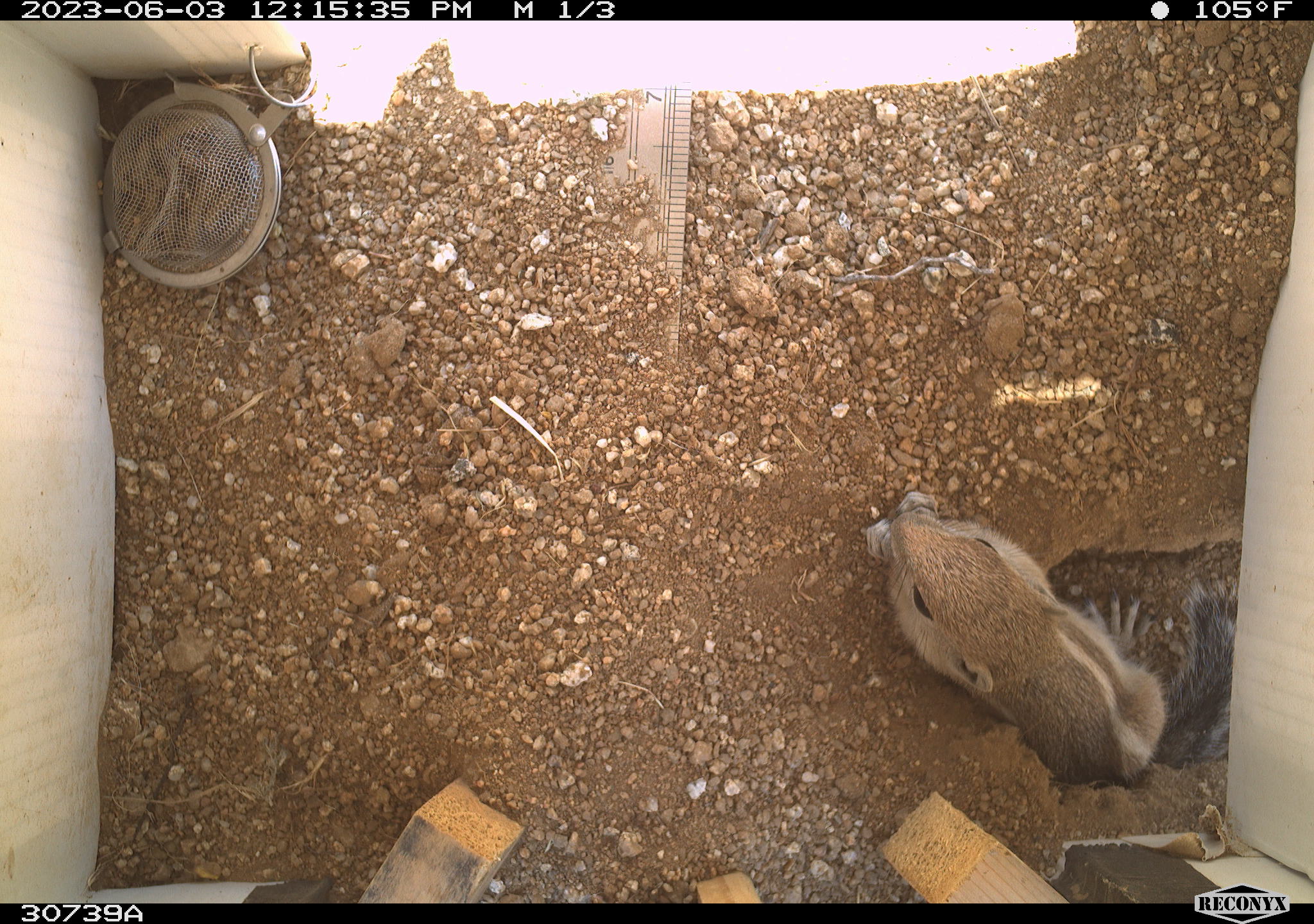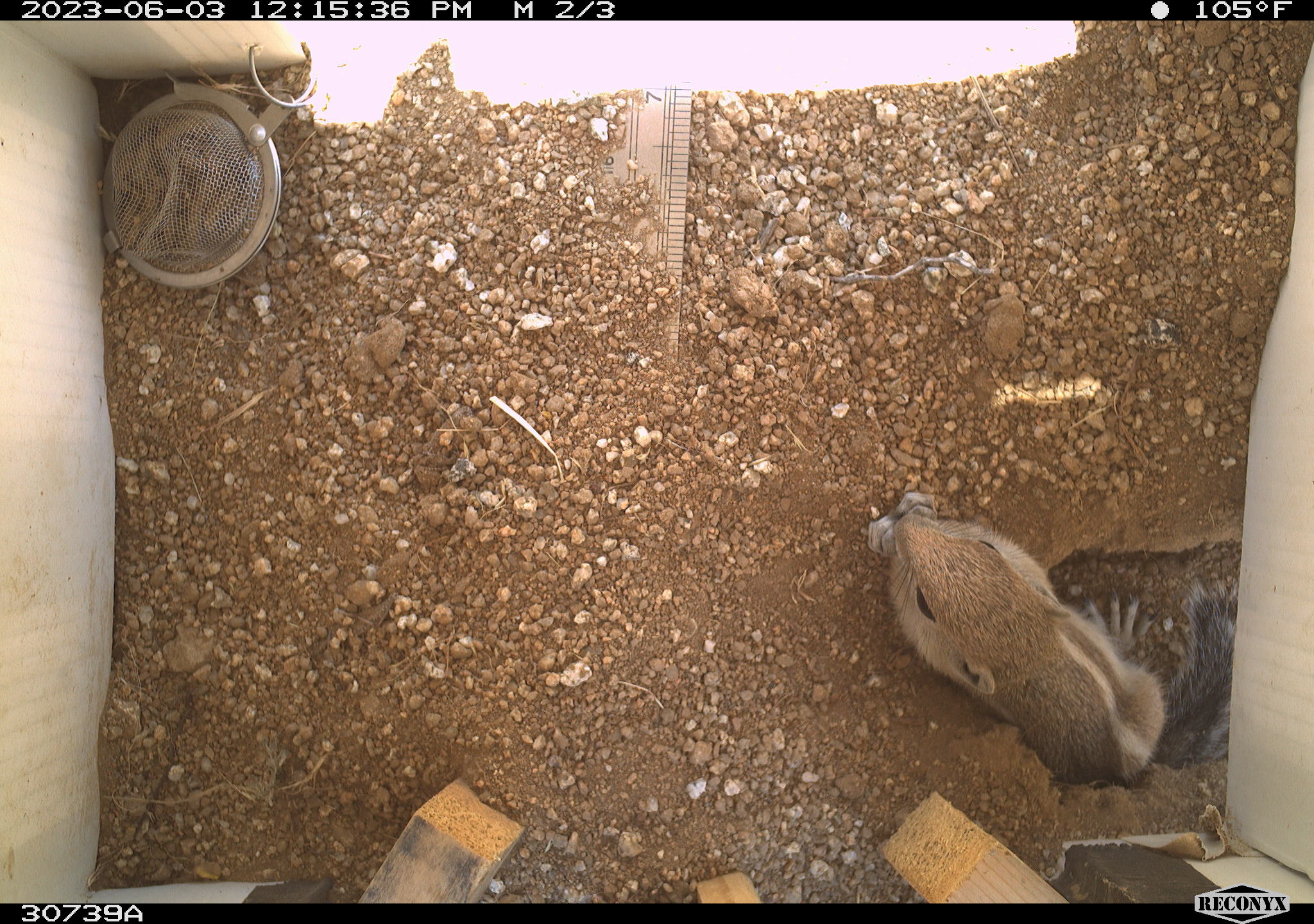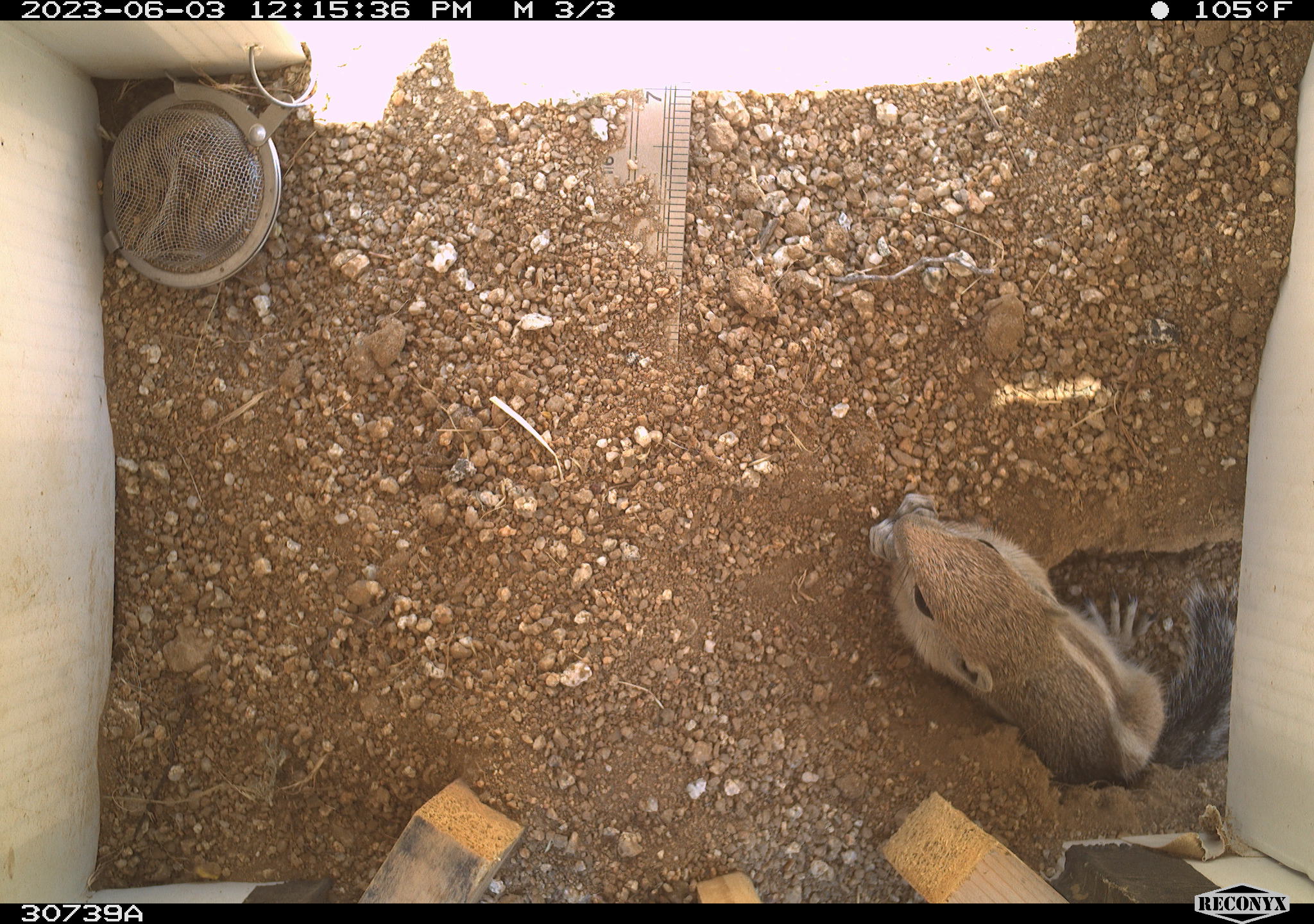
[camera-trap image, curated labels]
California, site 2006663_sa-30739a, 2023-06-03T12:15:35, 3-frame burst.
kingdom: Animalia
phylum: Chordata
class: Mammalia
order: Rodentia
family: Sciuridae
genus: Ammospermophilus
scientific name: Ammospermophilus leucurus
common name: white-tailed antelope squirrel